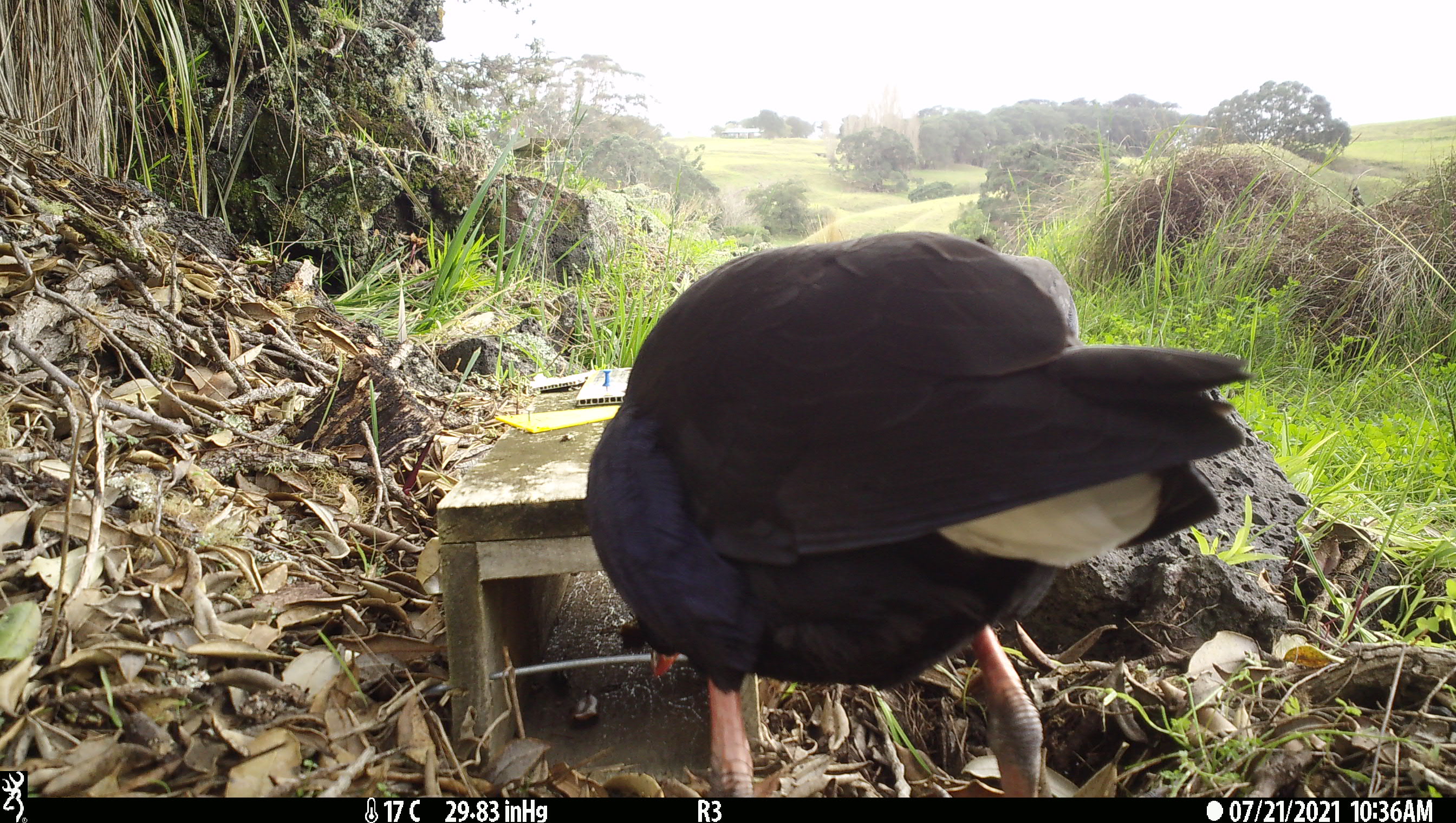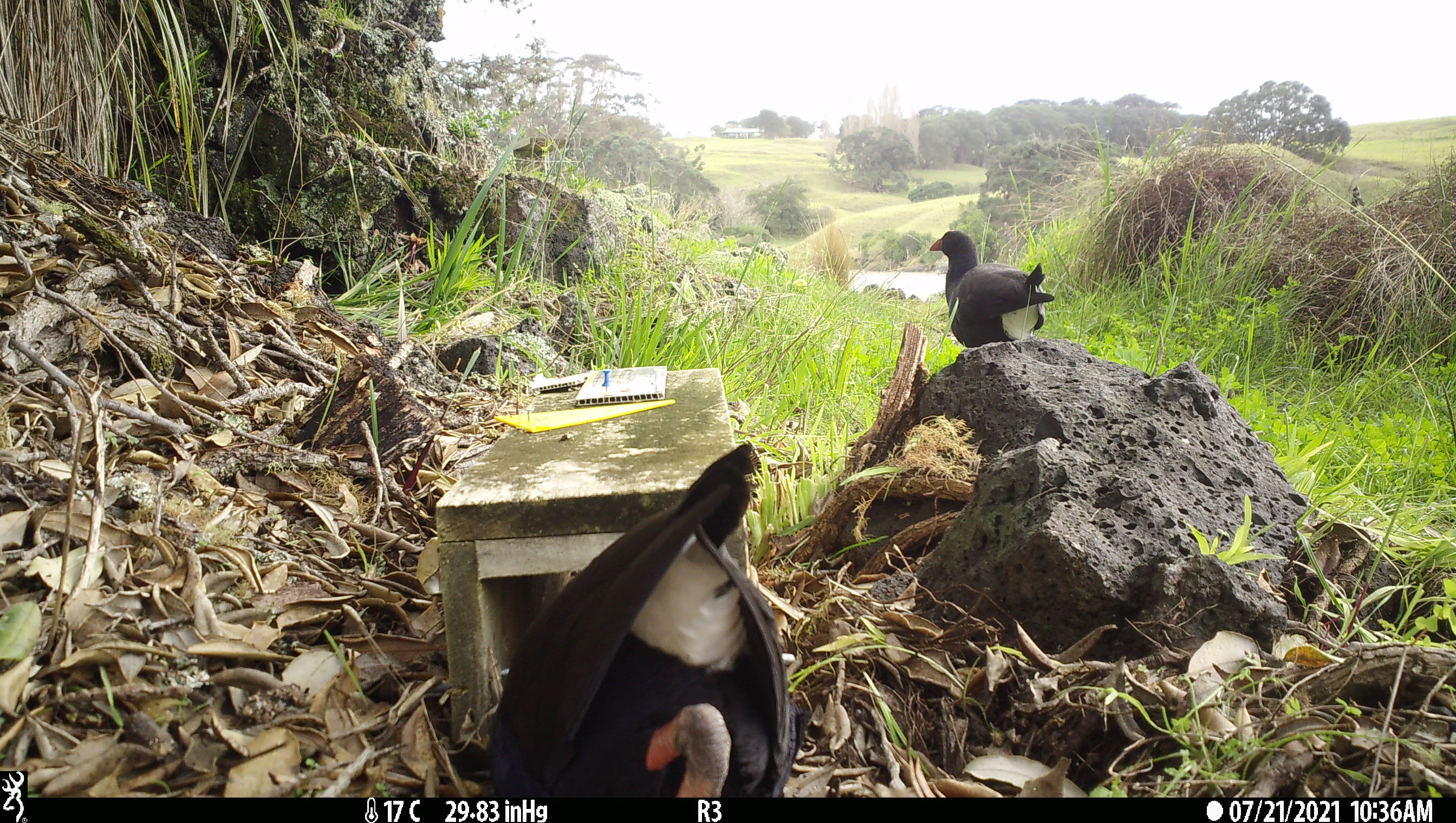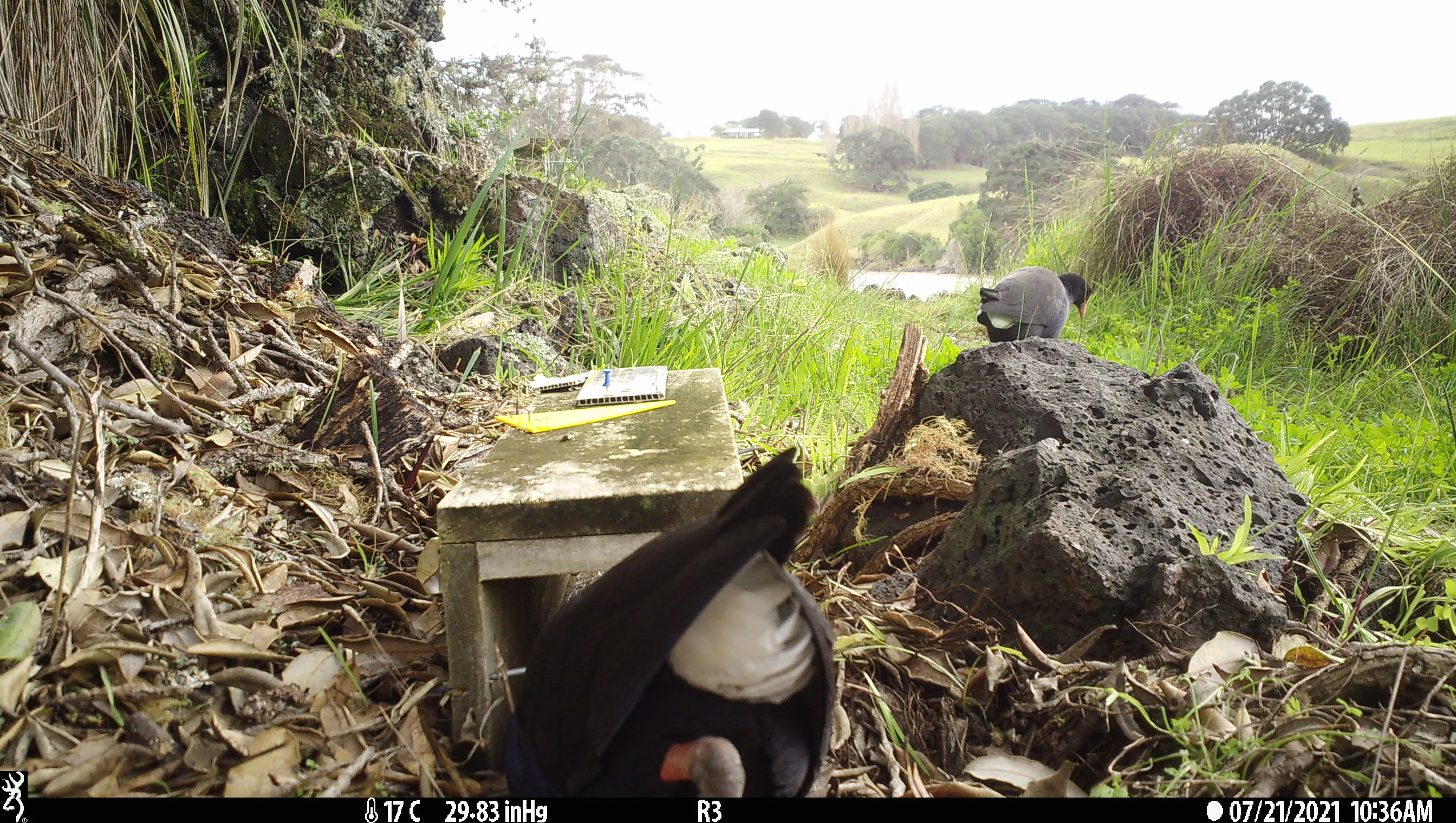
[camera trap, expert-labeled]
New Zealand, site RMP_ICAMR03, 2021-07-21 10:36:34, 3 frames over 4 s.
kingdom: Animalia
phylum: Chordata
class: Aves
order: Gruiformes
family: Rallidae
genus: Porphyrio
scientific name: Porphyrio melanotus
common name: australasian swamphen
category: pukeko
Pukeko (australasian swamphen) (Porphyrio melanotus).